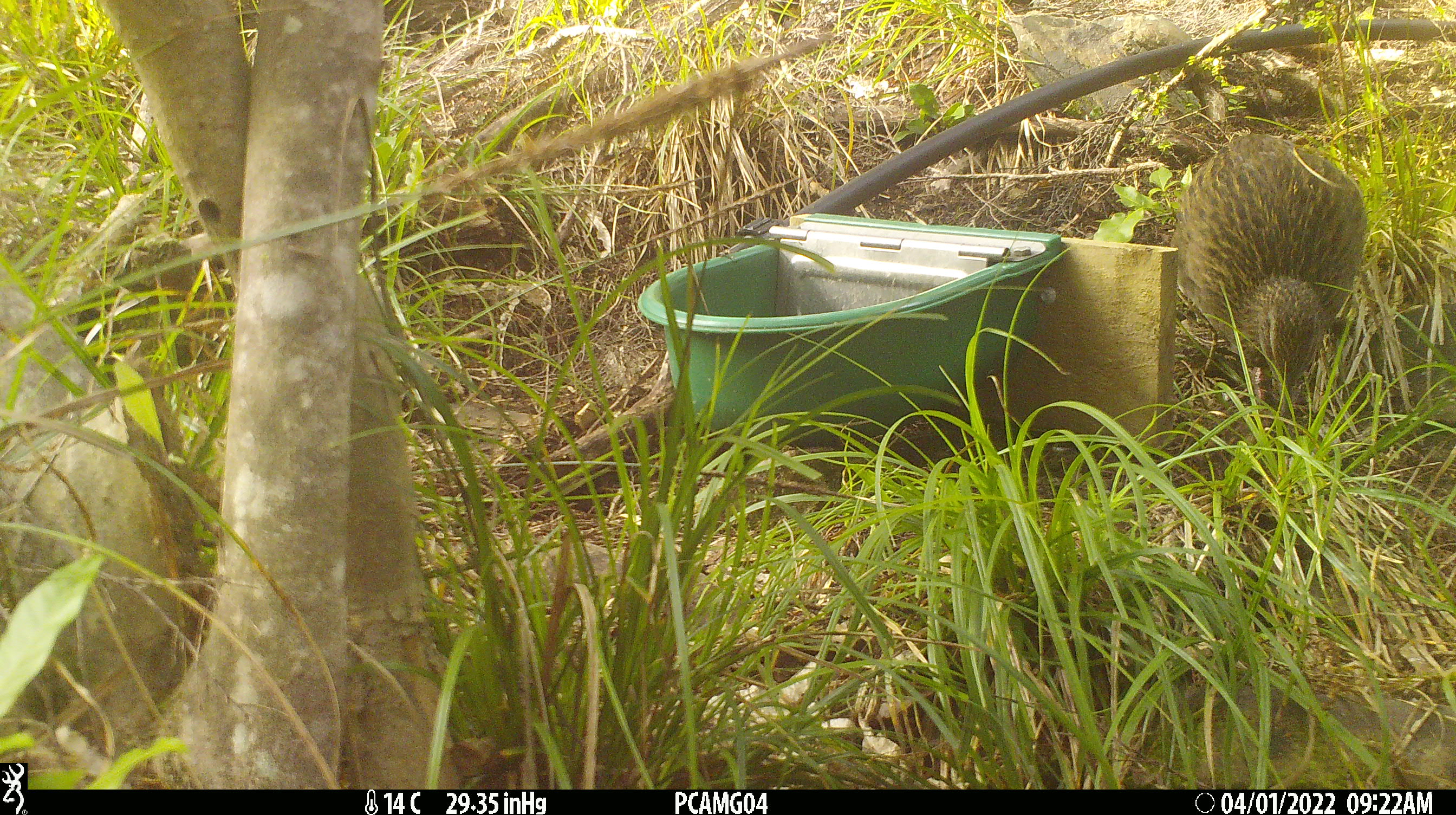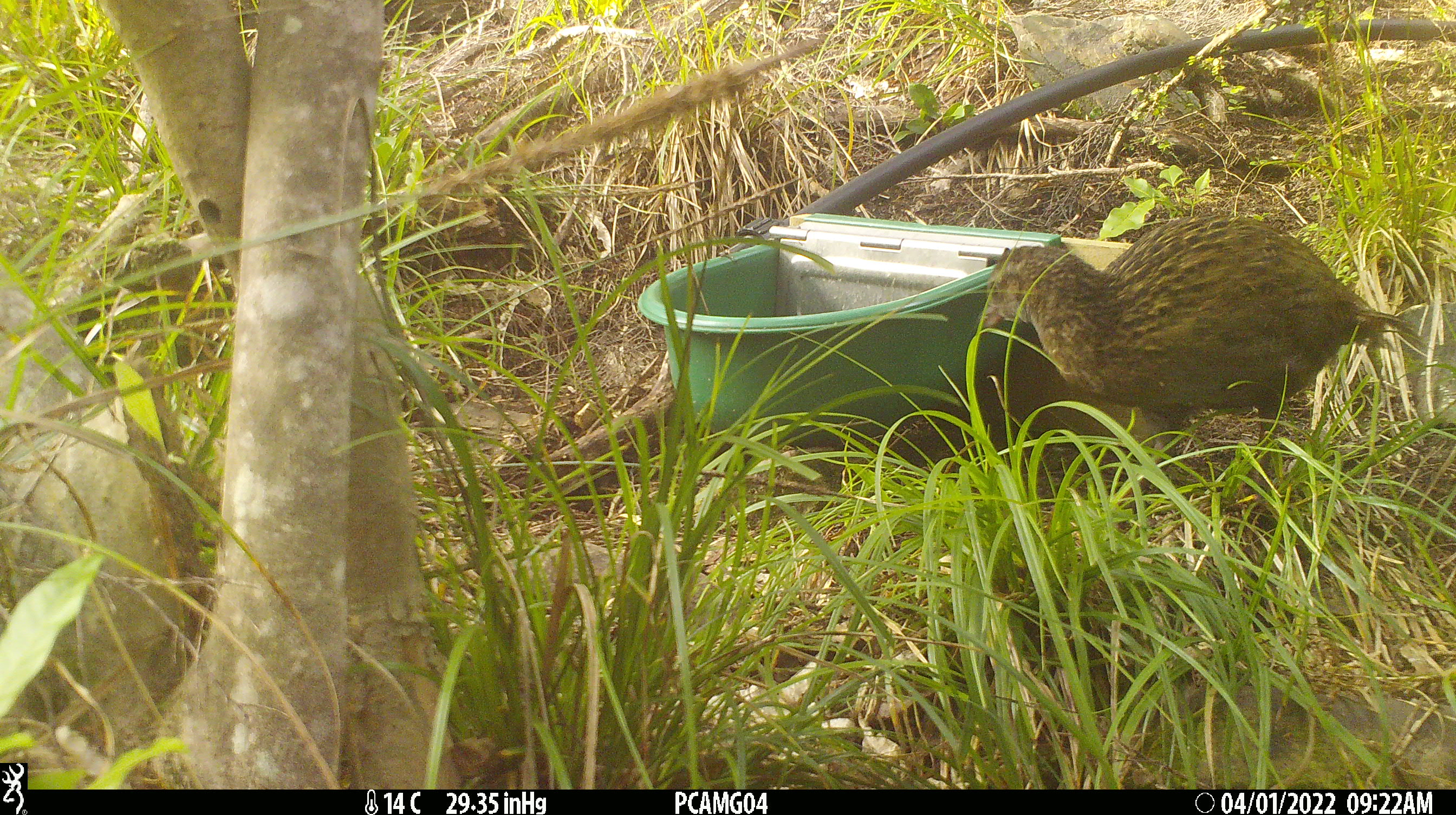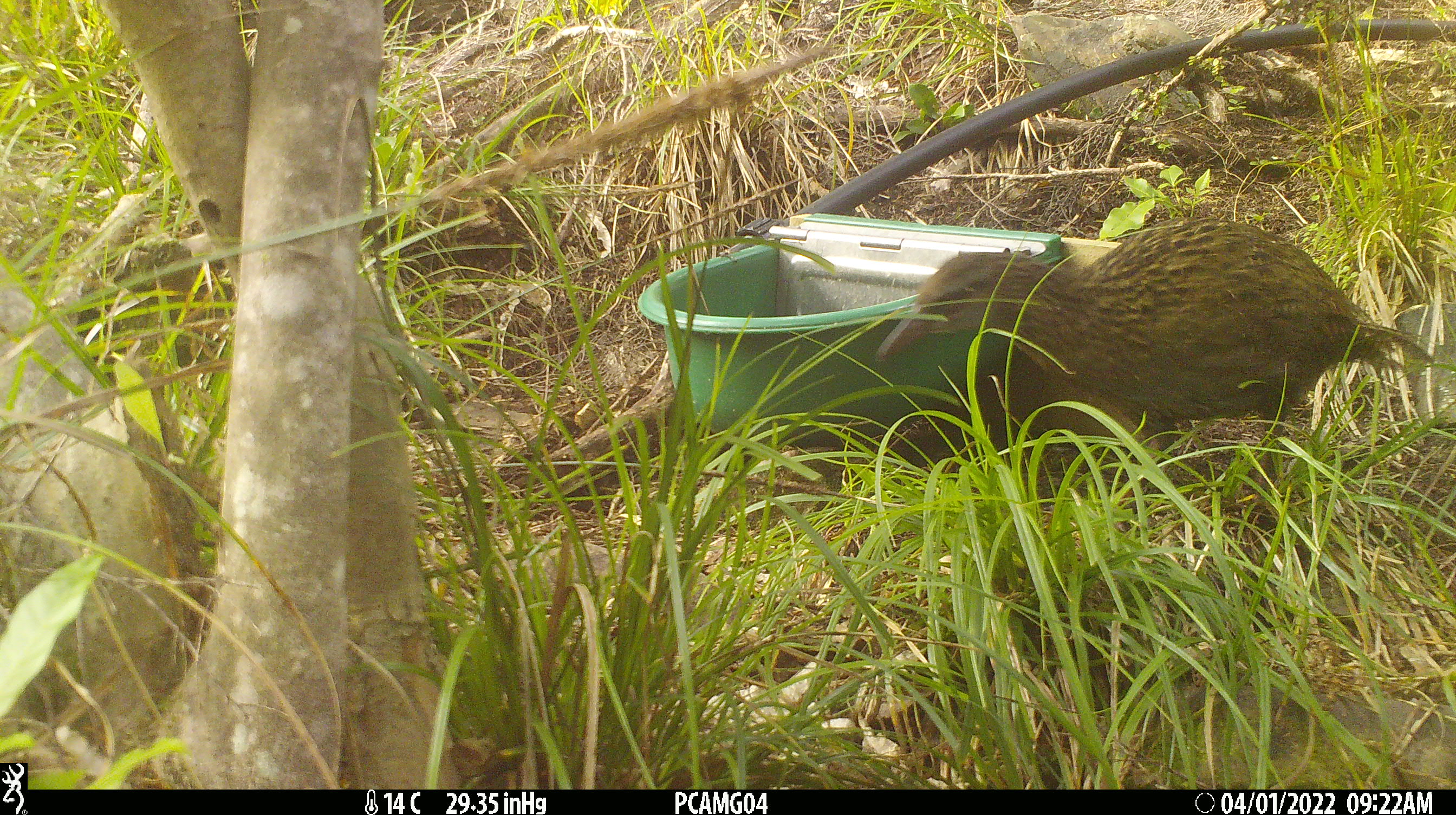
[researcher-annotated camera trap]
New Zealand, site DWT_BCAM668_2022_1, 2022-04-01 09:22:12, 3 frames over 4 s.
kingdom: Animalia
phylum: Chordata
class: Aves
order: Gruiformes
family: Rallidae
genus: Gallirallus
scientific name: Gallirallus australis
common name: weka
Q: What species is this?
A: Weka (Gallirallus australis).